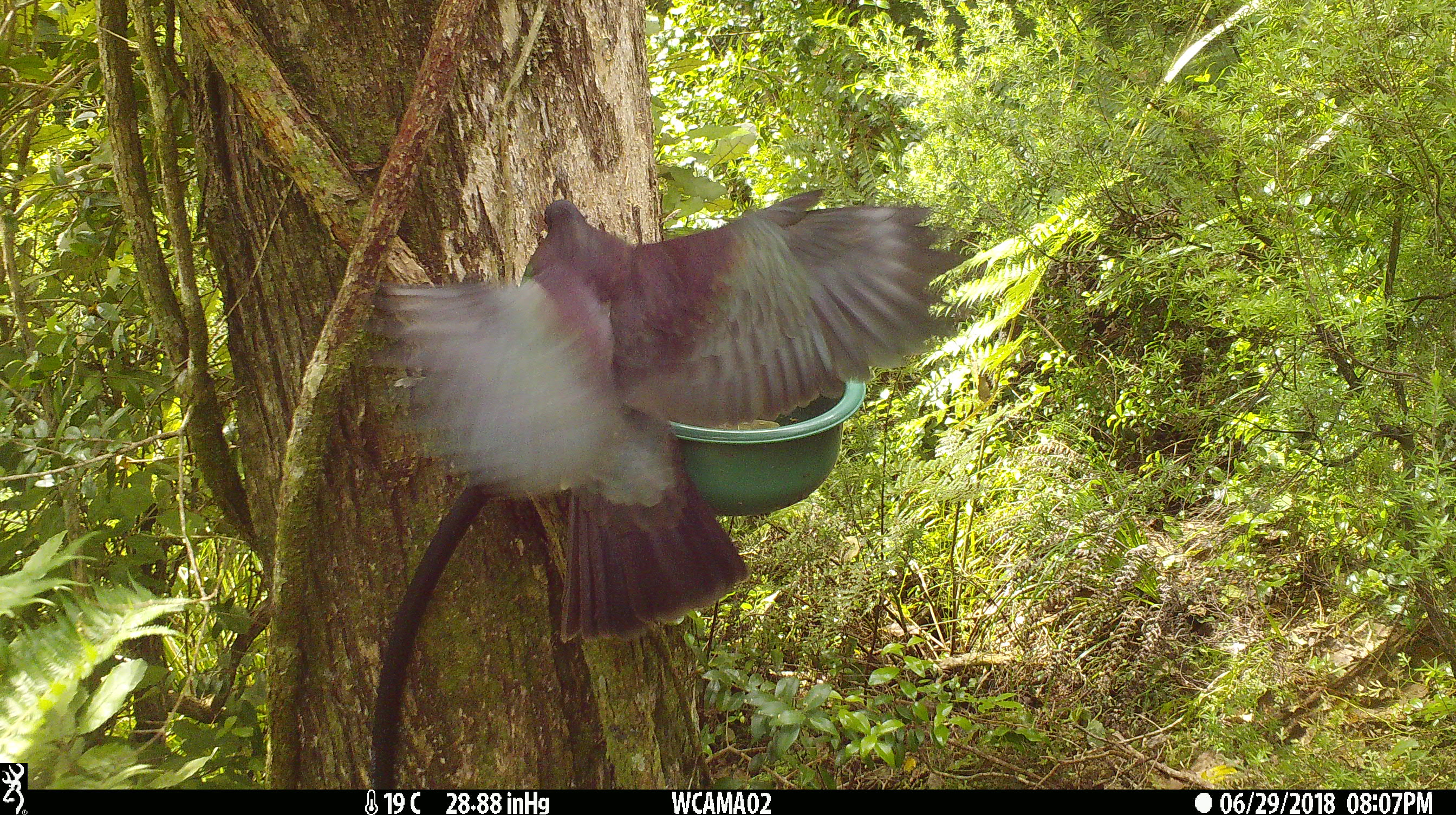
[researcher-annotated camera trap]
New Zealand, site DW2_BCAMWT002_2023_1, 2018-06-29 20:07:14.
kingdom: Animalia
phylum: Chordata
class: Aves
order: Columbiformes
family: Columbidae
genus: Hemiphaga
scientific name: Hemiphaga novaeseelandiae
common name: new zealand pigeon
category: kereru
Kereru (new zealand pigeon) (Hemiphaga novaeseelandiae).